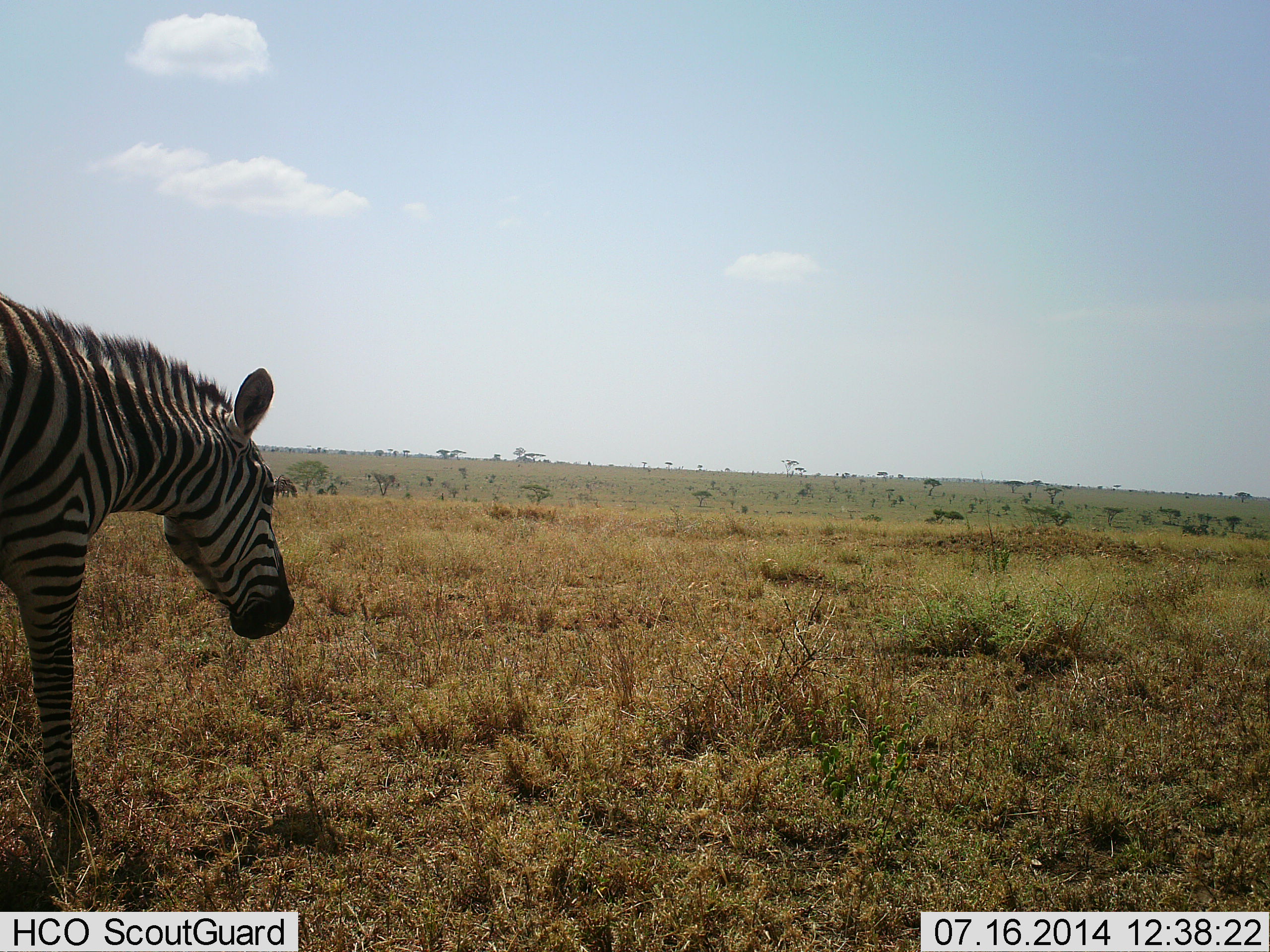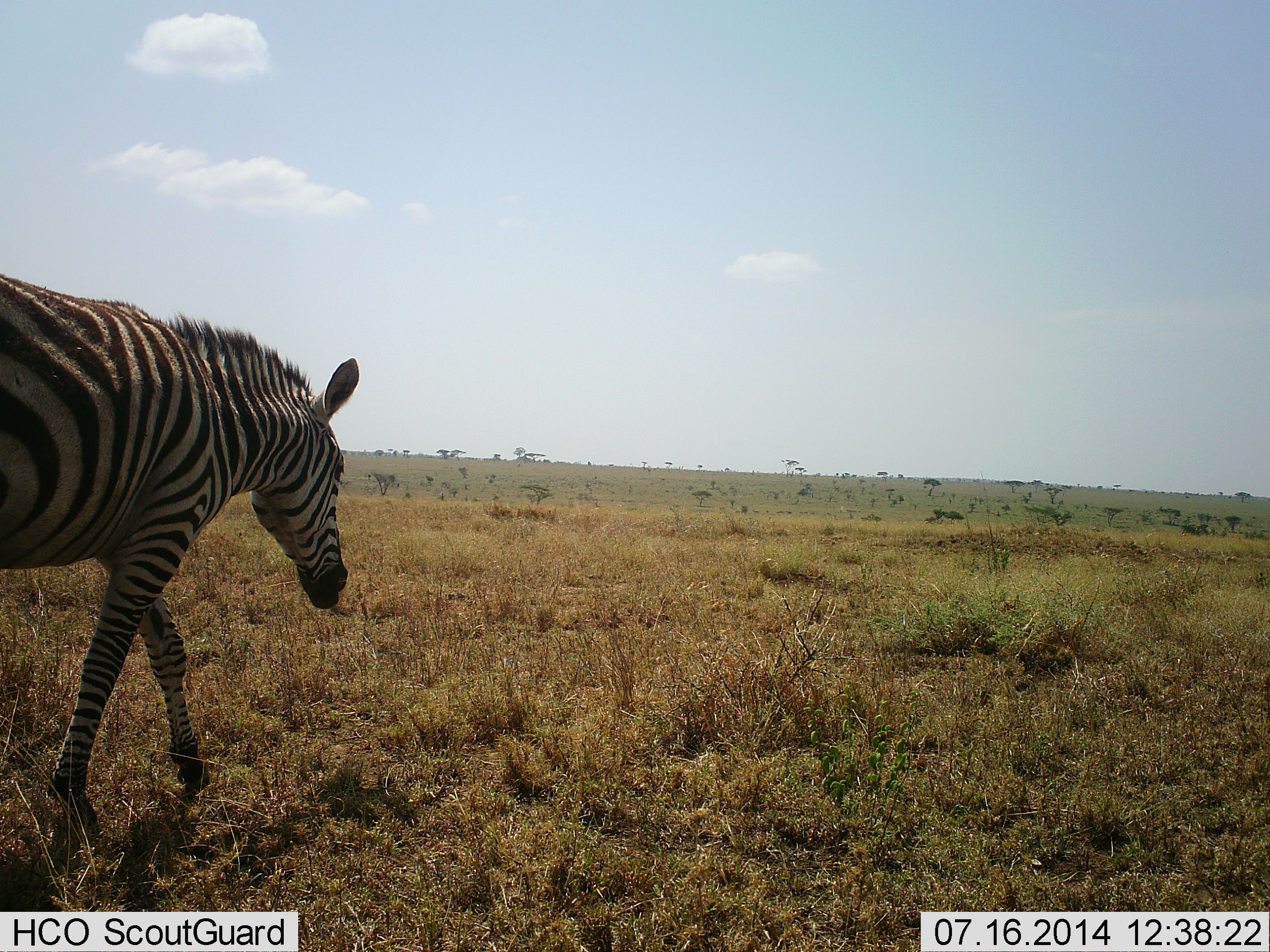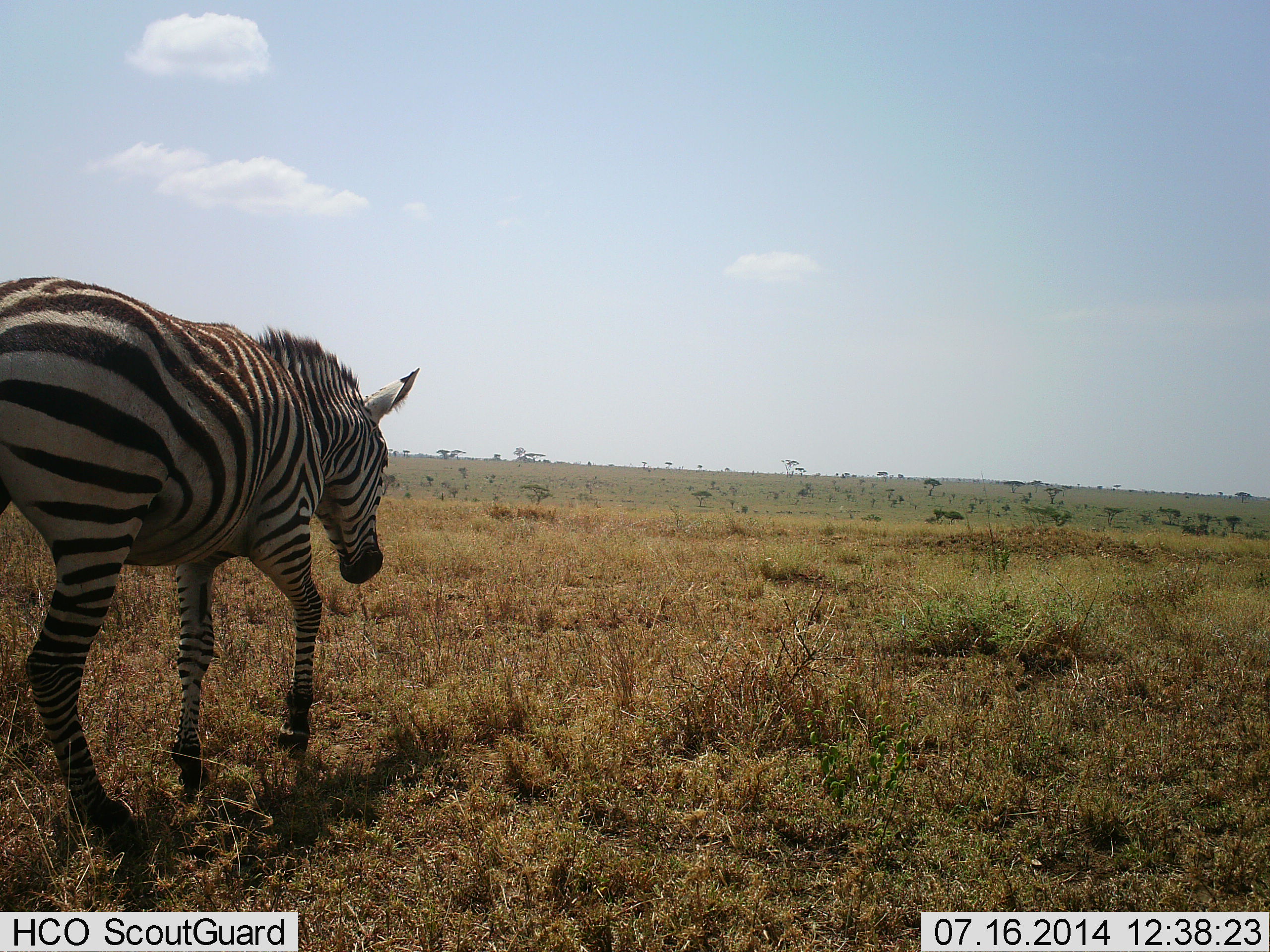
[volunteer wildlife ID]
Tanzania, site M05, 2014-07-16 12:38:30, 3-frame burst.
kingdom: Animalia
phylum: Chordata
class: Mammalia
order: Perissodactyla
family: Equidae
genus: Equus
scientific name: Equus quagga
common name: plains zebra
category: zebra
Zebra (plains zebra) (Equus quagga), count 1. Behavior (volunteer vote fractions): standing 9%, resting 0%, moving 91%, interacting 0%. Young present (vote fraction): 0%. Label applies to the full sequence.